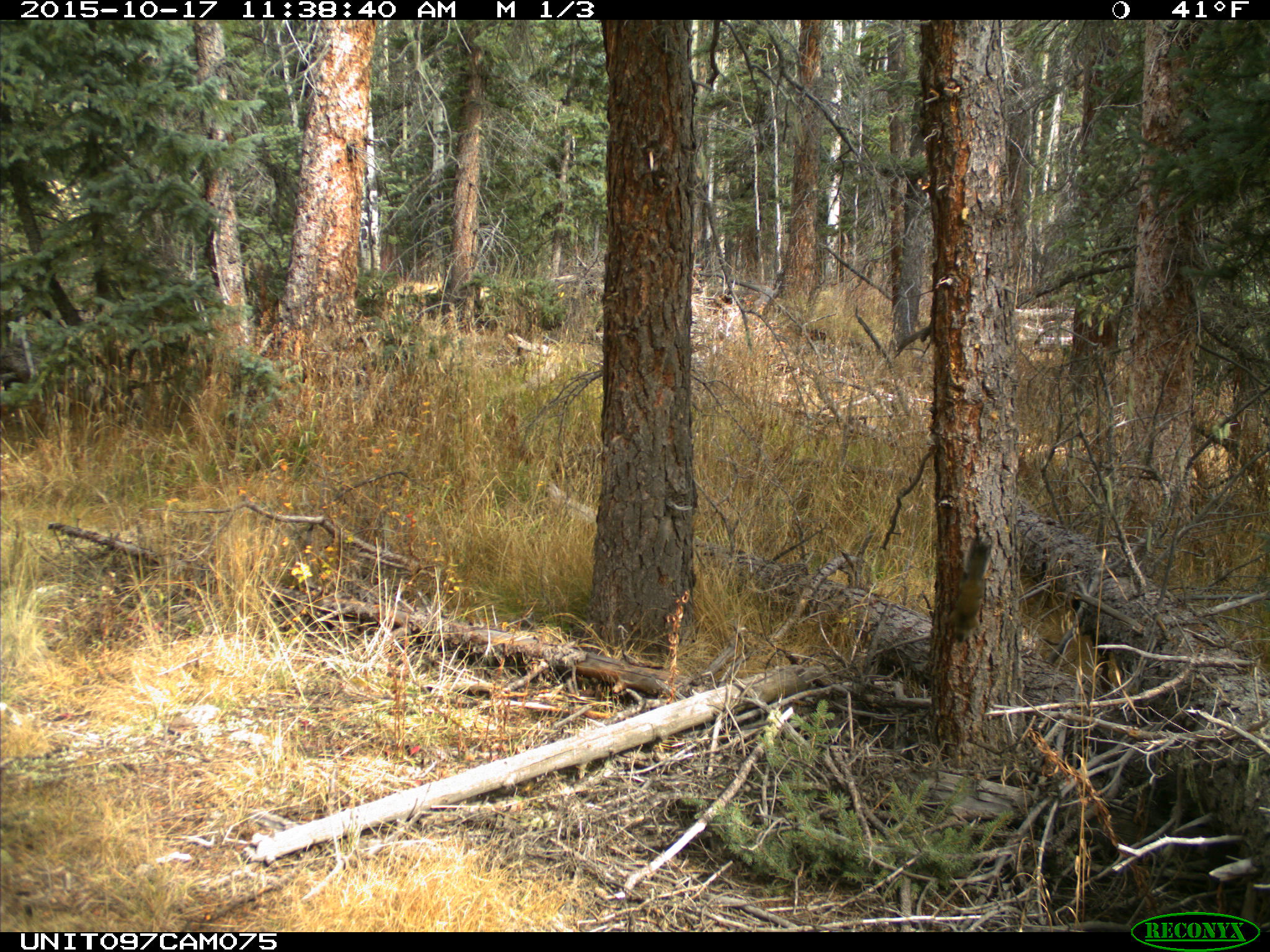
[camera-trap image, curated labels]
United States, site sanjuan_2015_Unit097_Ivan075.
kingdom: Animalia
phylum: Chordata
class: Mammalia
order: Rodentia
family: Sciuridae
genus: Tamiasciurus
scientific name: Tamiasciurus hudsonicus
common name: american red squirrel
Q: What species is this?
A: Tamiasciurus hudsonicus (american red squirrel).